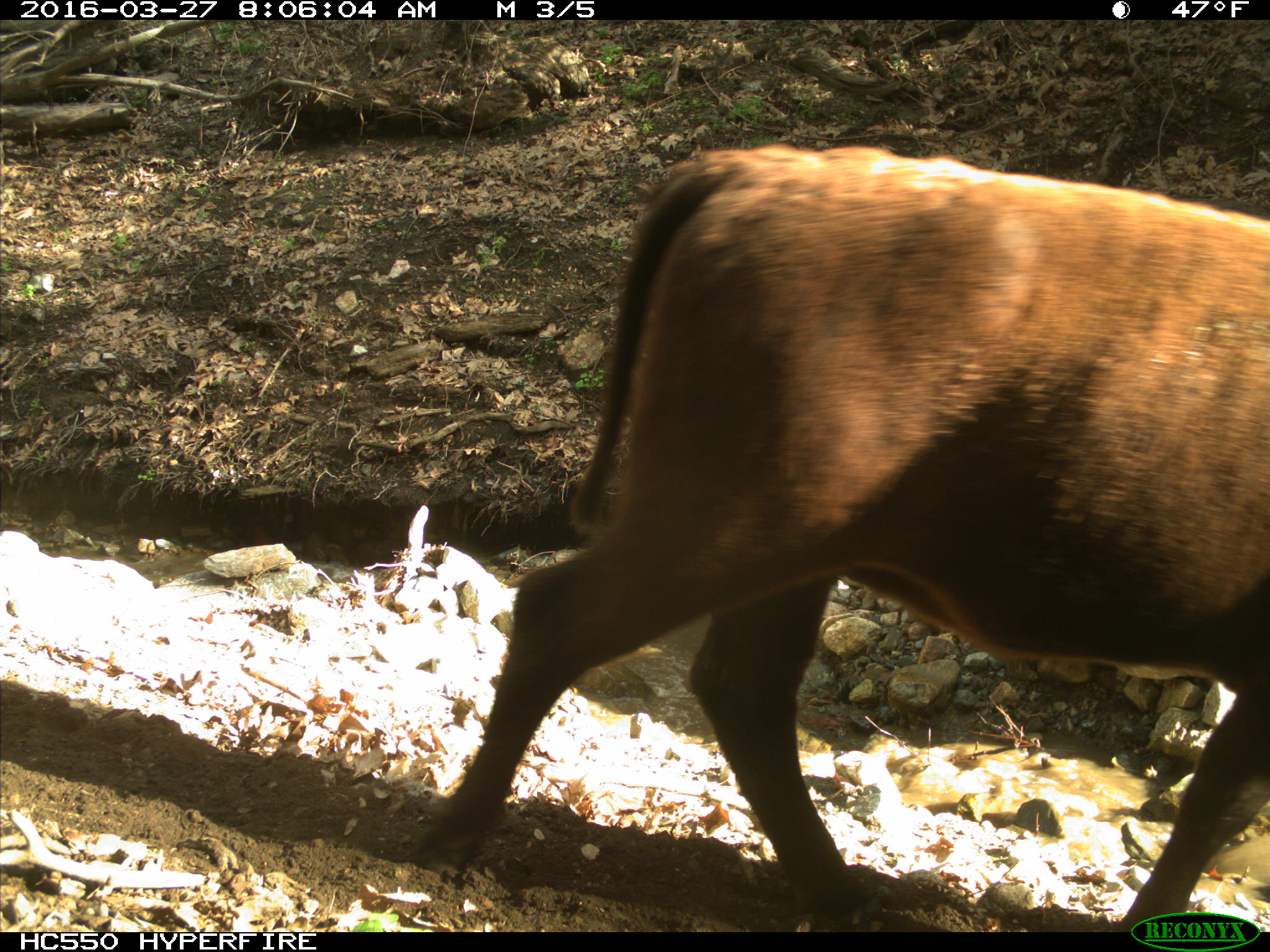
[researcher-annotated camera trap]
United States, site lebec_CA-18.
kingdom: Animalia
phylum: Chordata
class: Mammalia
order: Artiodactyla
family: Bovidae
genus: Bos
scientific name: Bos taurus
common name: domestic cow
Bos taurus (domestic cow).